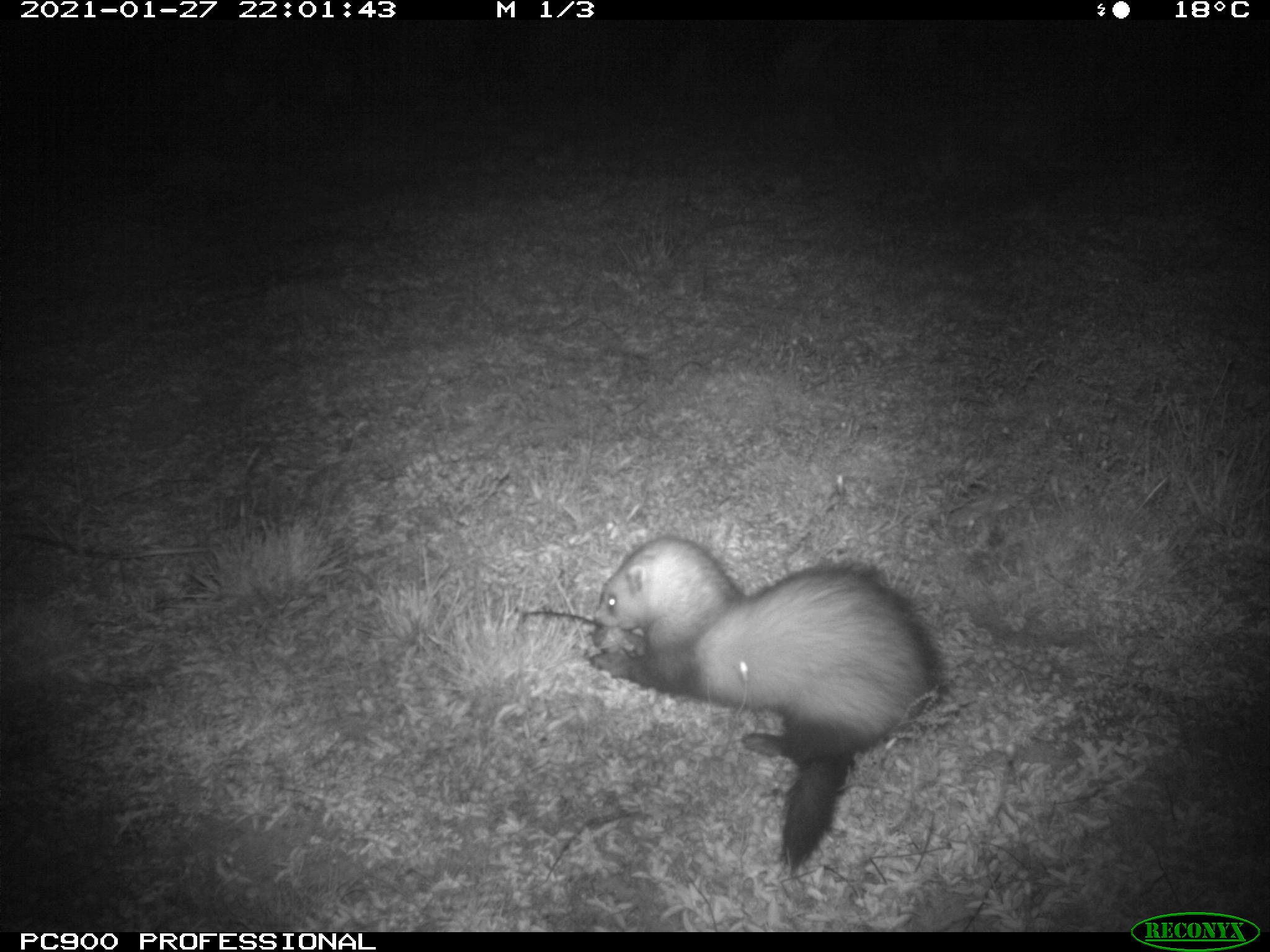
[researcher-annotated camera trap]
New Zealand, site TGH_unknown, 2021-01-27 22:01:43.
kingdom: Animalia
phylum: Chordata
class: Mammalia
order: Carnivora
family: Mustelidae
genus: Mustela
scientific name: Mustela furo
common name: ferret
Ferret (Mustela furo).